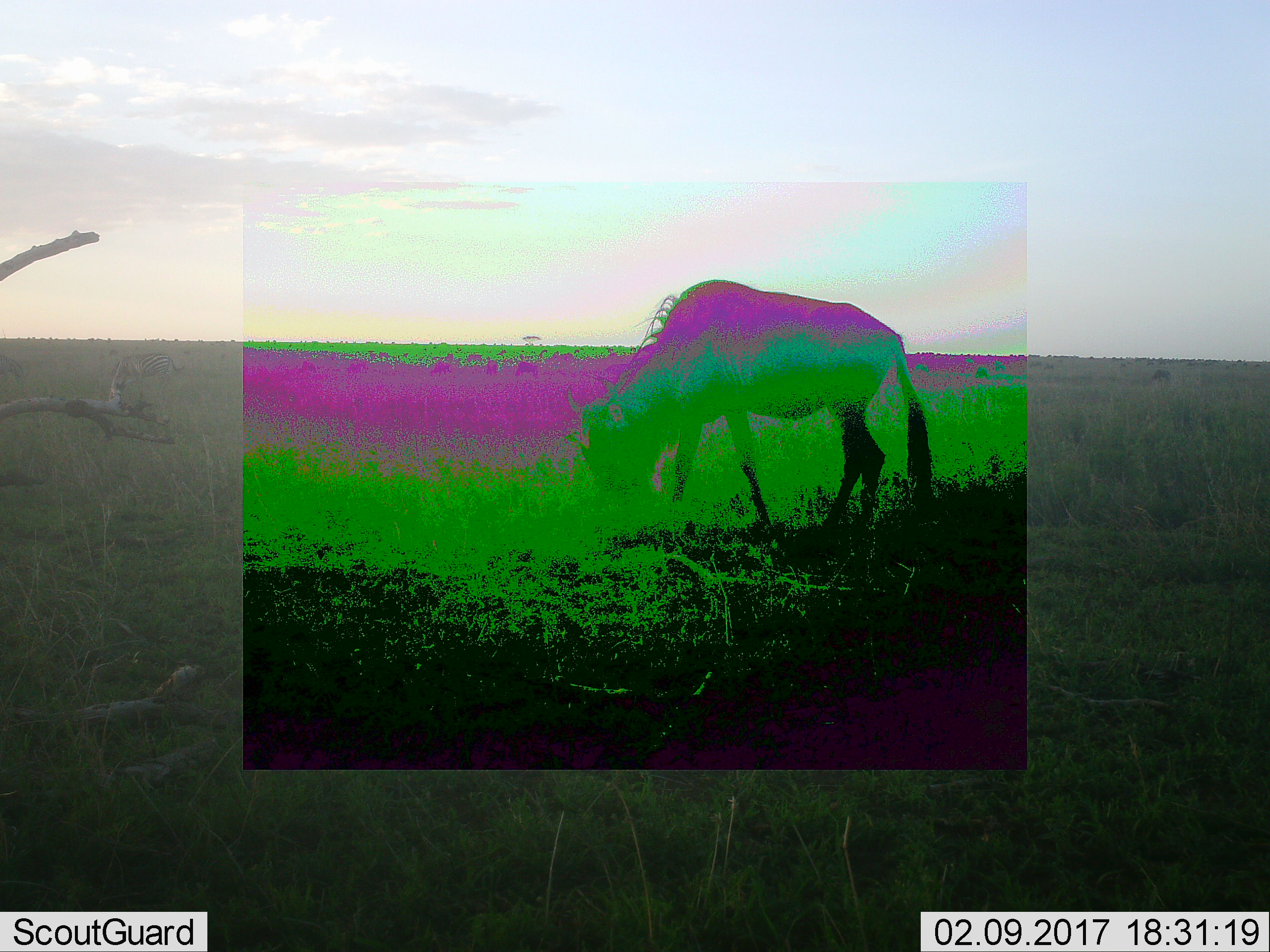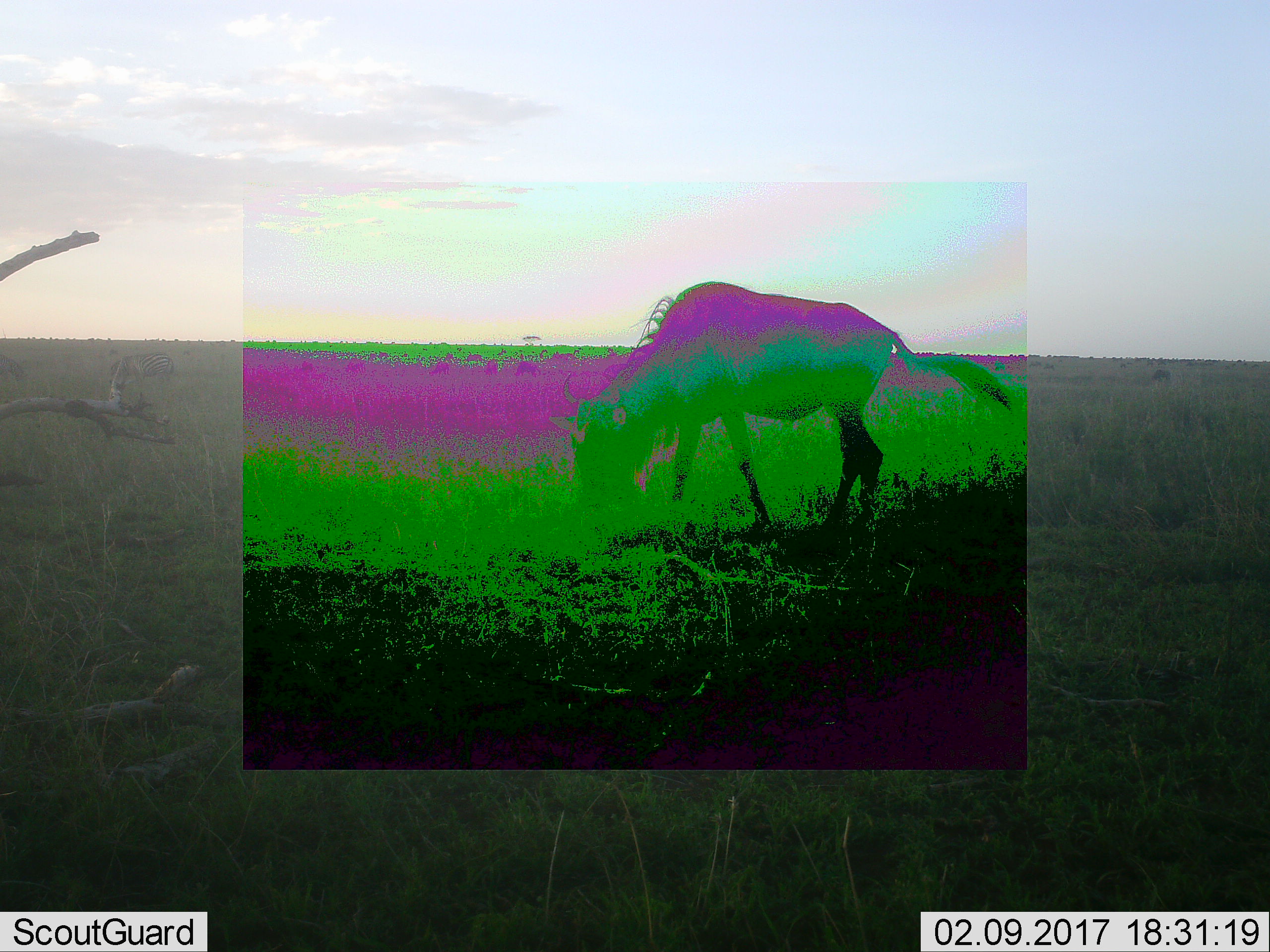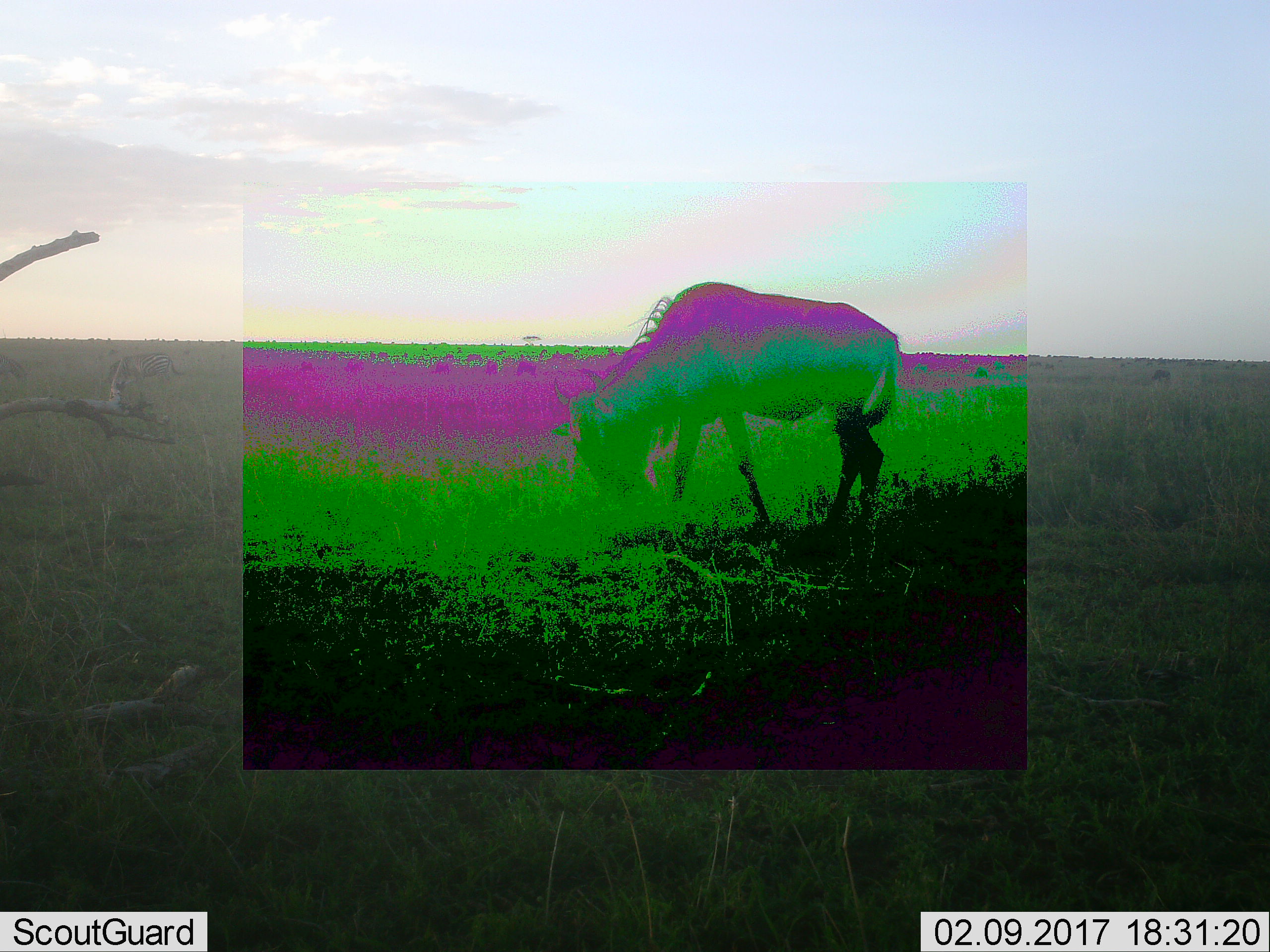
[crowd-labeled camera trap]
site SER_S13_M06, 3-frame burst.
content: unidentified animal